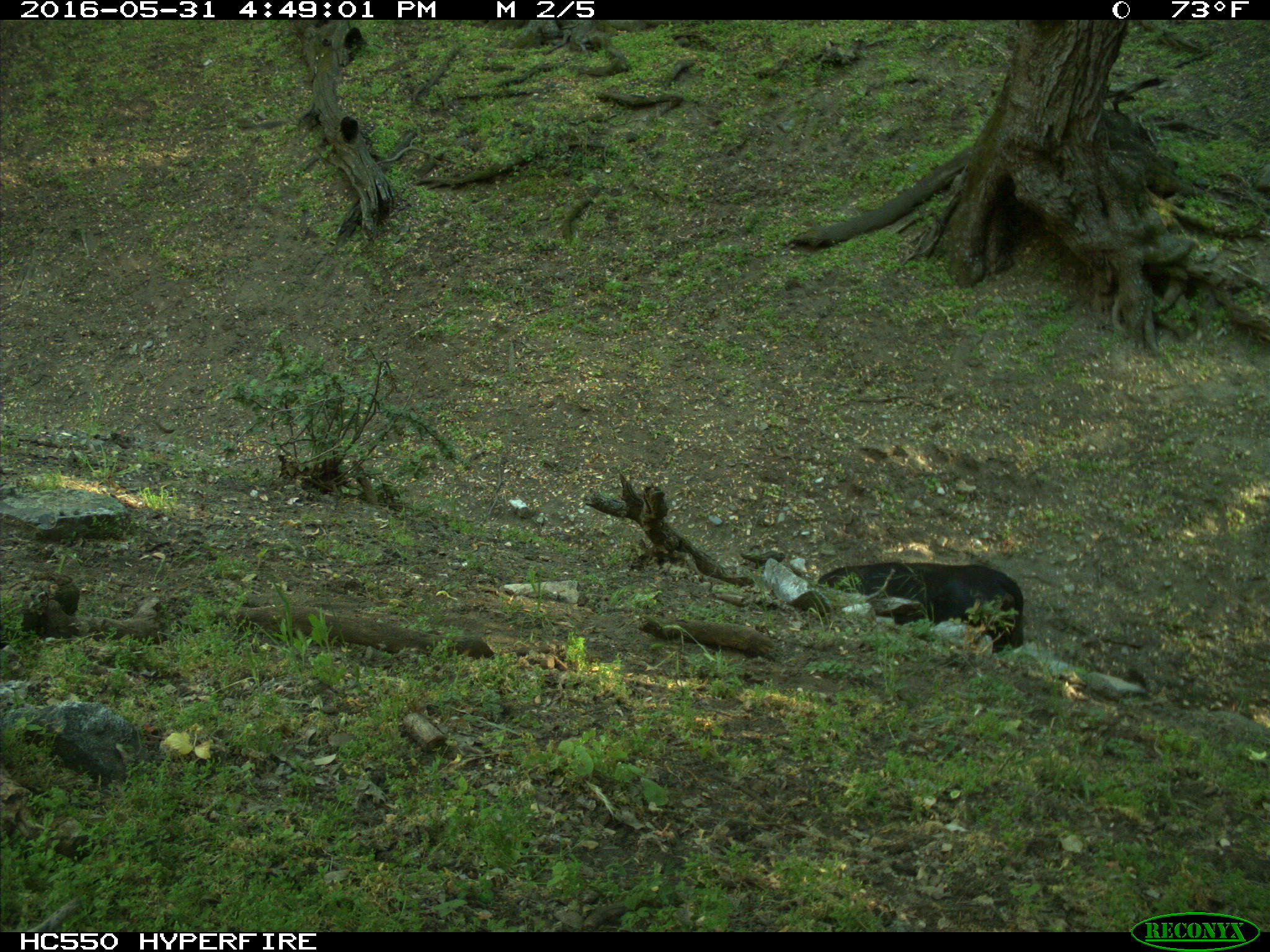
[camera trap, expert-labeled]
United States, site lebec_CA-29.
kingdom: Animalia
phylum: Chordata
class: Mammalia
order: Artiodactyla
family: Bovidae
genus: Bos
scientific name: Bos taurus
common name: domestic cow